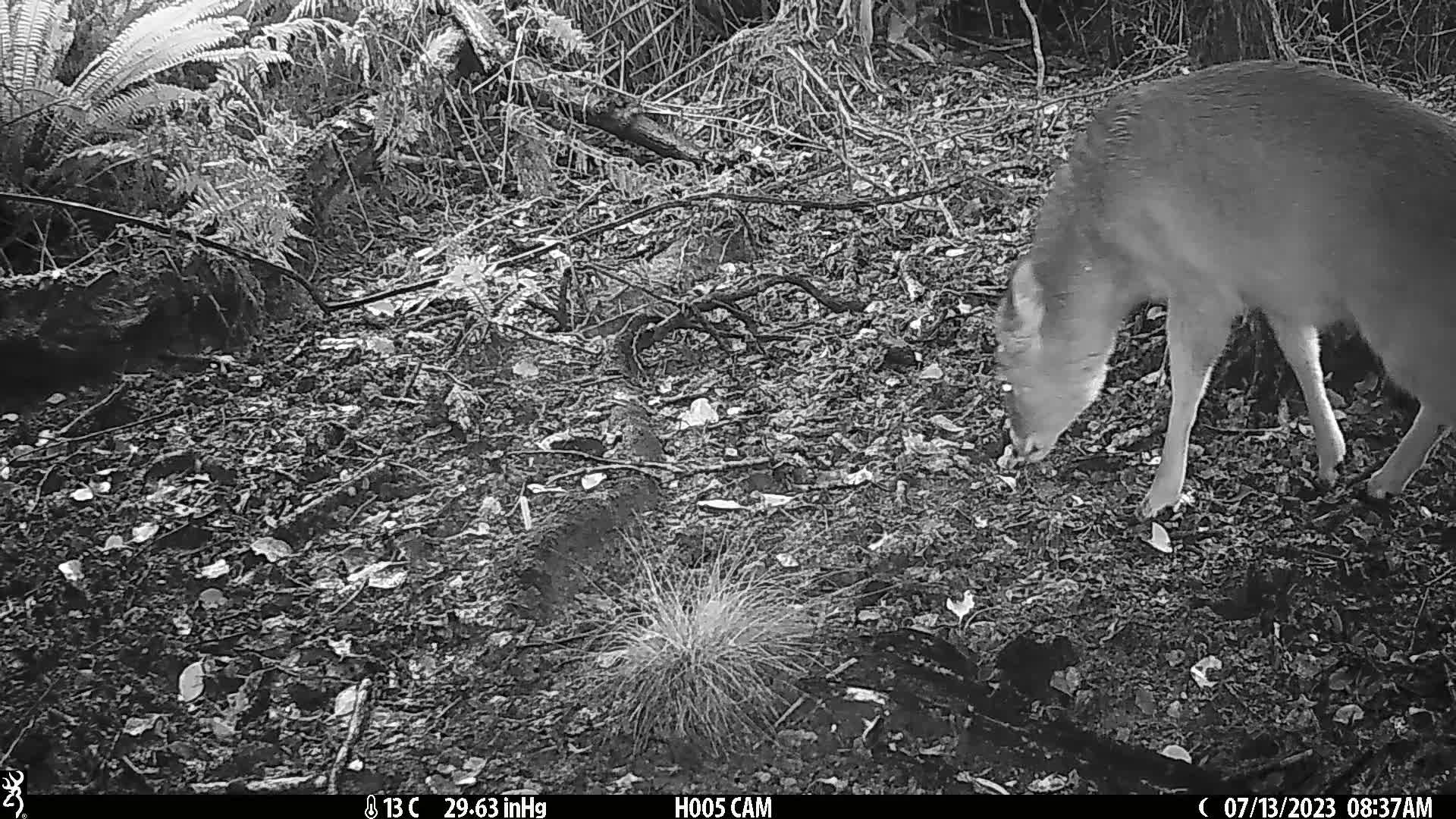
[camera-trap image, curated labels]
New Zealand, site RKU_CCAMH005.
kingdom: Animalia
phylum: Chordata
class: Mammalia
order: Artiodactyla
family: Cervidae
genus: Odocoileus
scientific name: Odocoileus virginianus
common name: white-tailed deer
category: white tailed deer